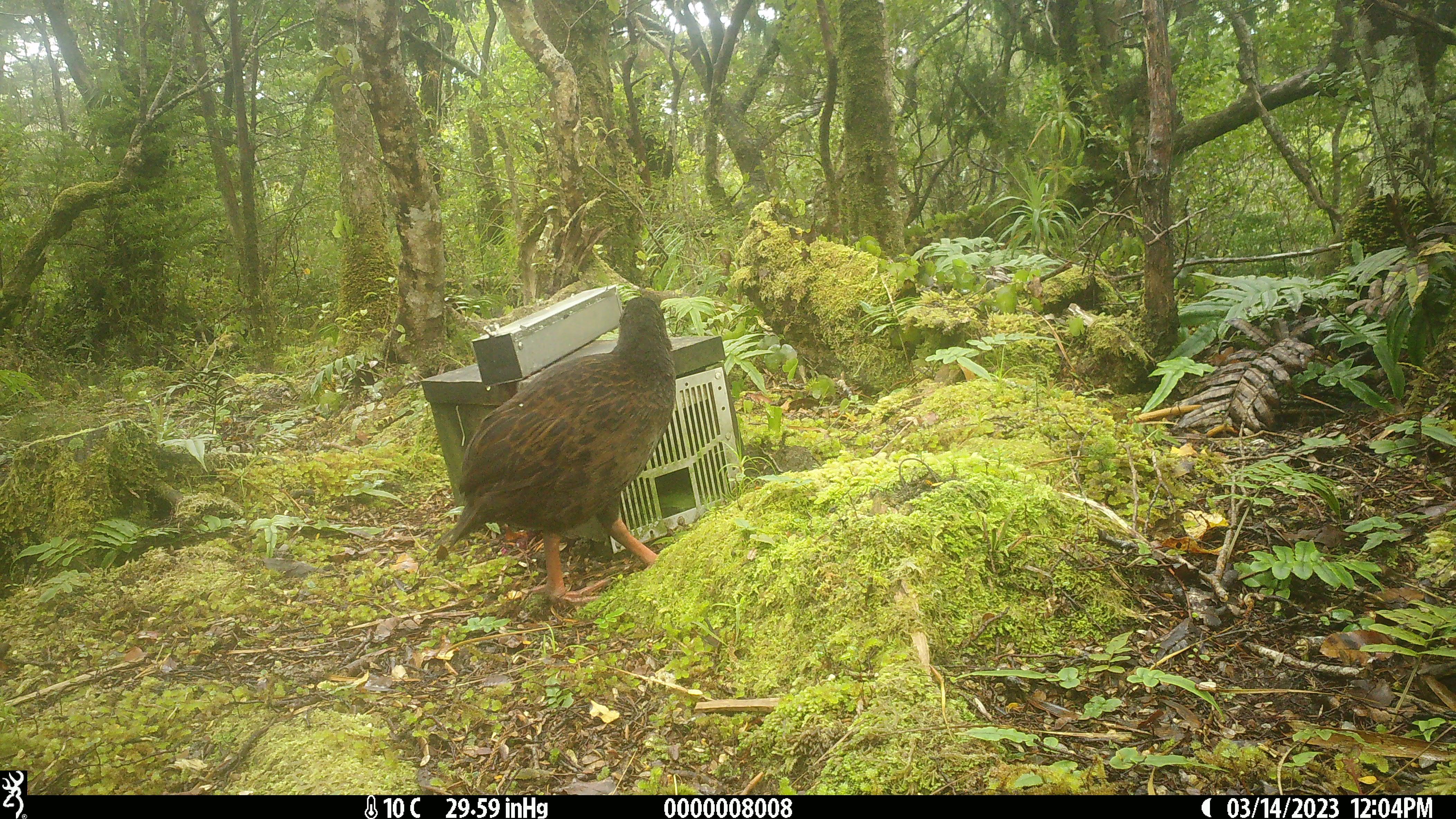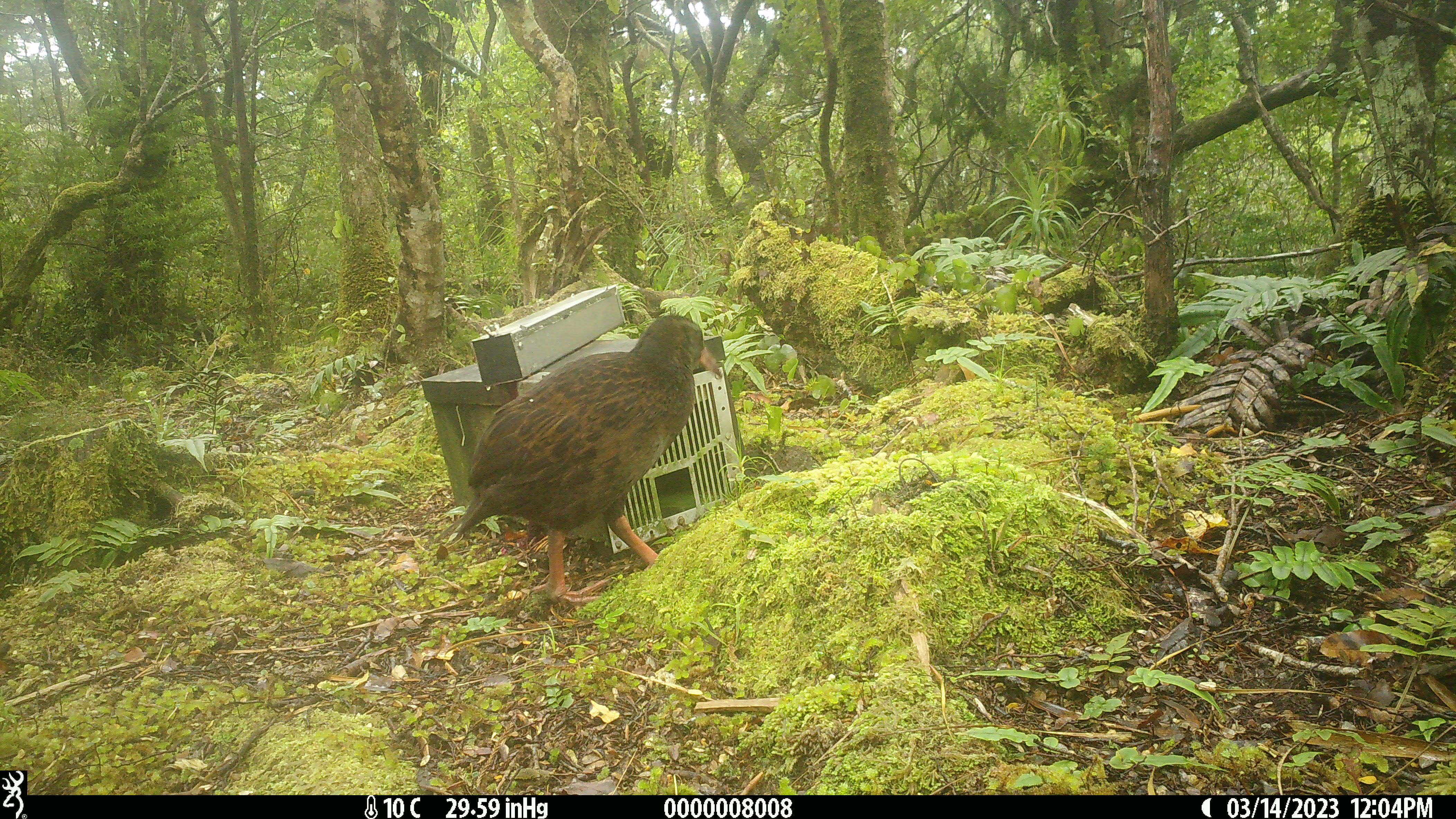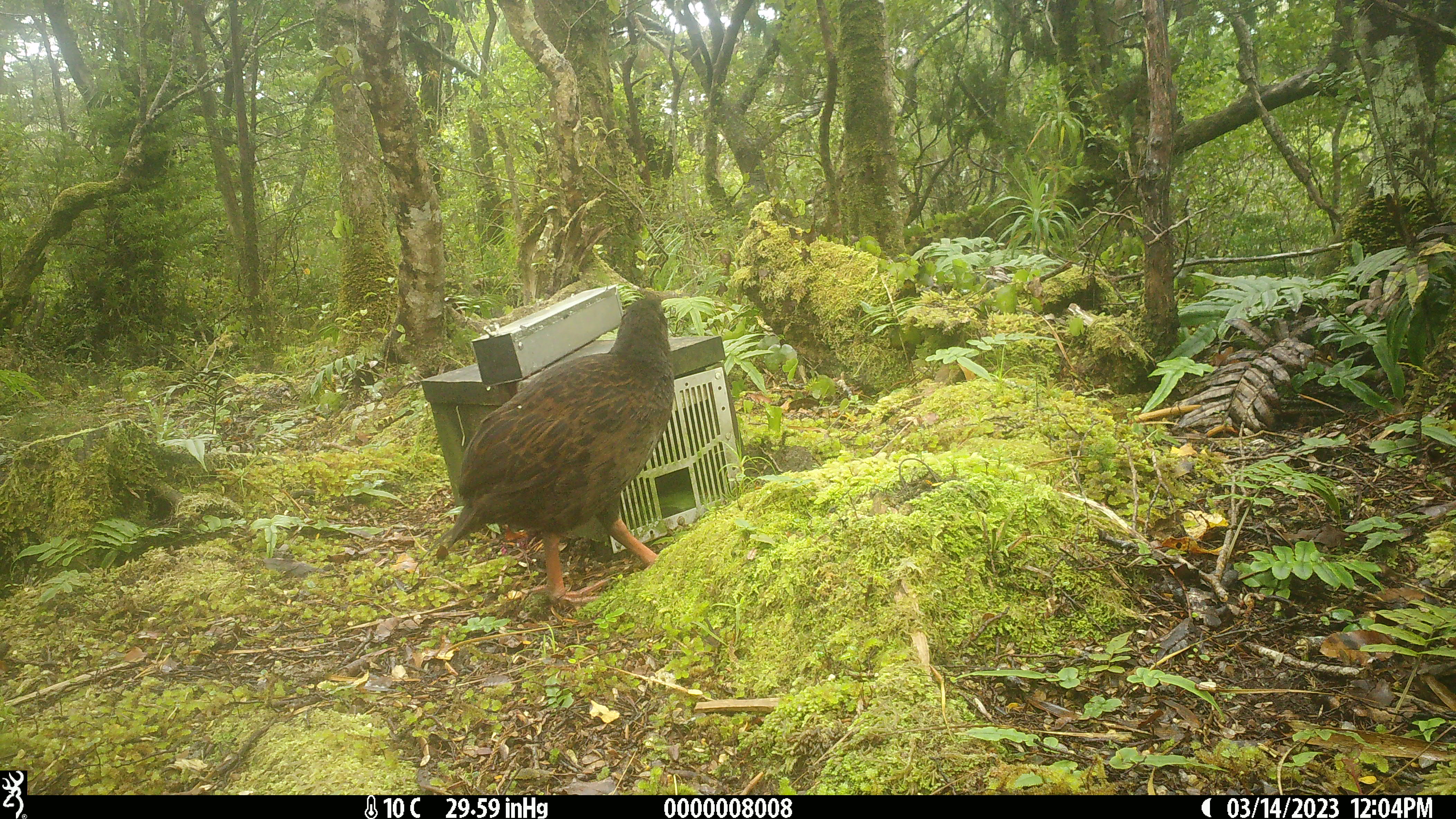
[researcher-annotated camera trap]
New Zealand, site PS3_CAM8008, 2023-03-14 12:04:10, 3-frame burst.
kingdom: Animalia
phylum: Chordata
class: Aves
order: Gruiformes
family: Rallidae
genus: Gallirallus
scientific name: Gallirallus australis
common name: weka